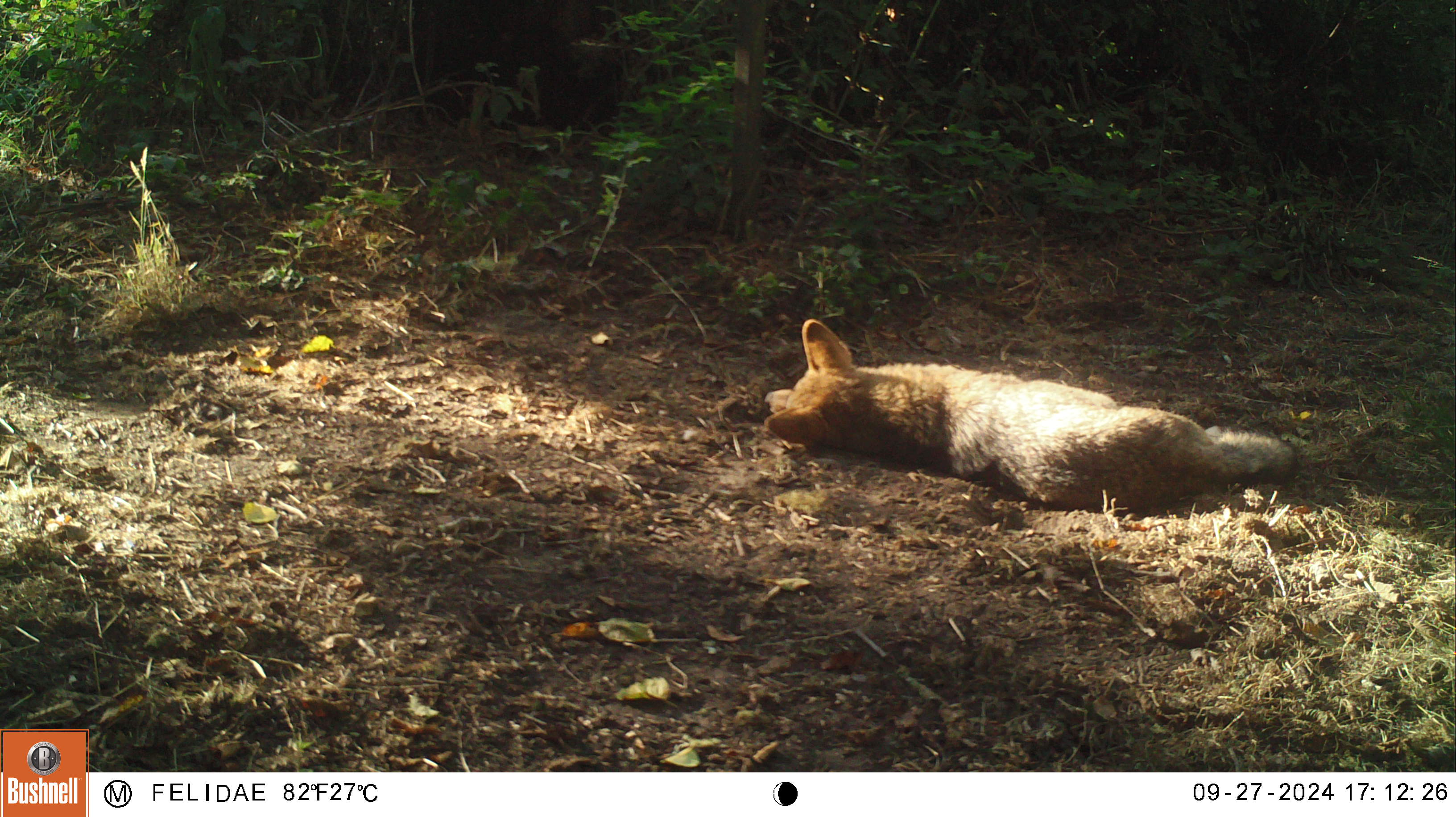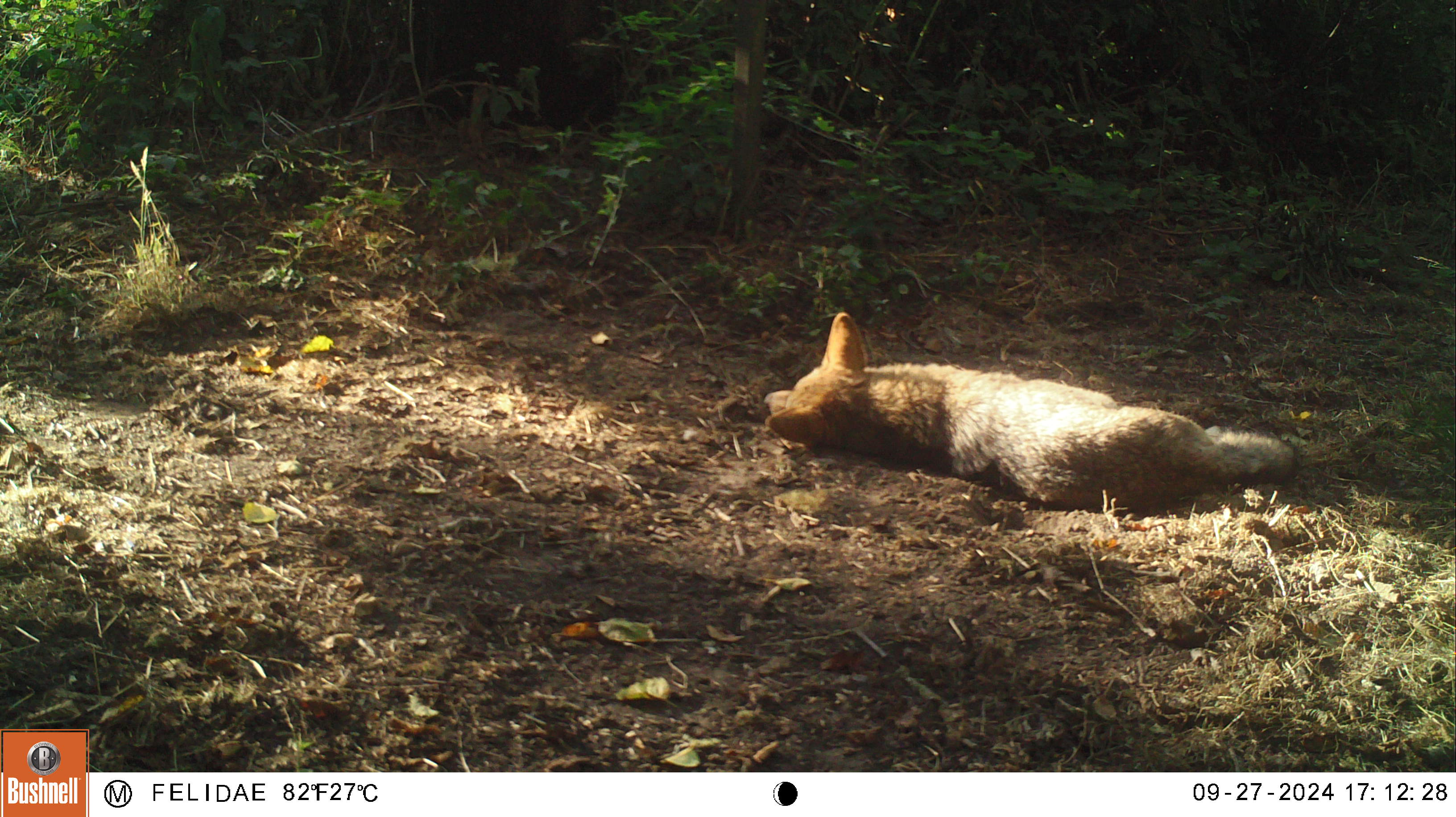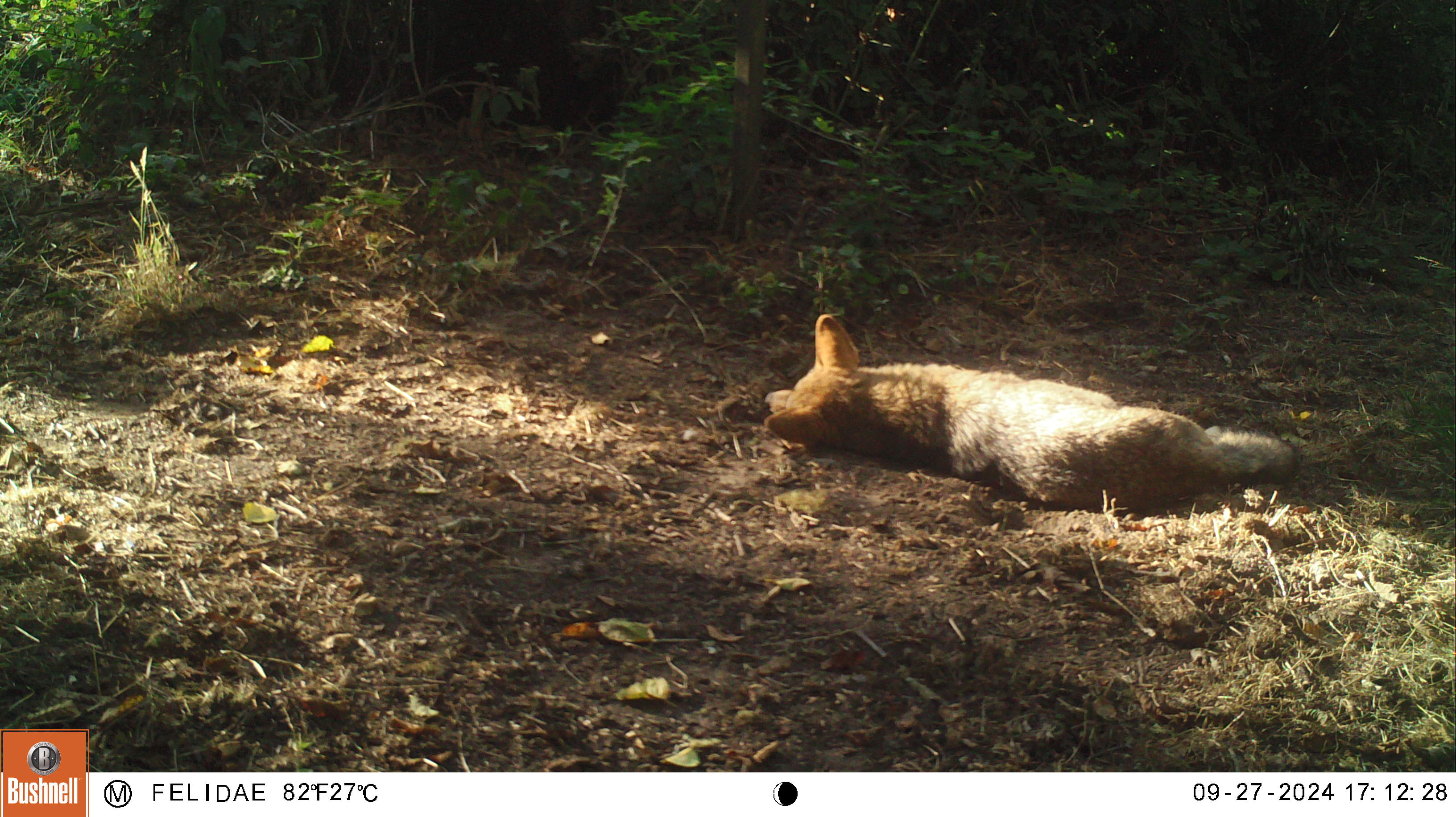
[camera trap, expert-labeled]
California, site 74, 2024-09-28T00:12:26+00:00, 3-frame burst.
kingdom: Animalia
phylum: Chordata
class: Mammalia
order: Carnivora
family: Canidae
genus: Canis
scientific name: Canis latrans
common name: coyote